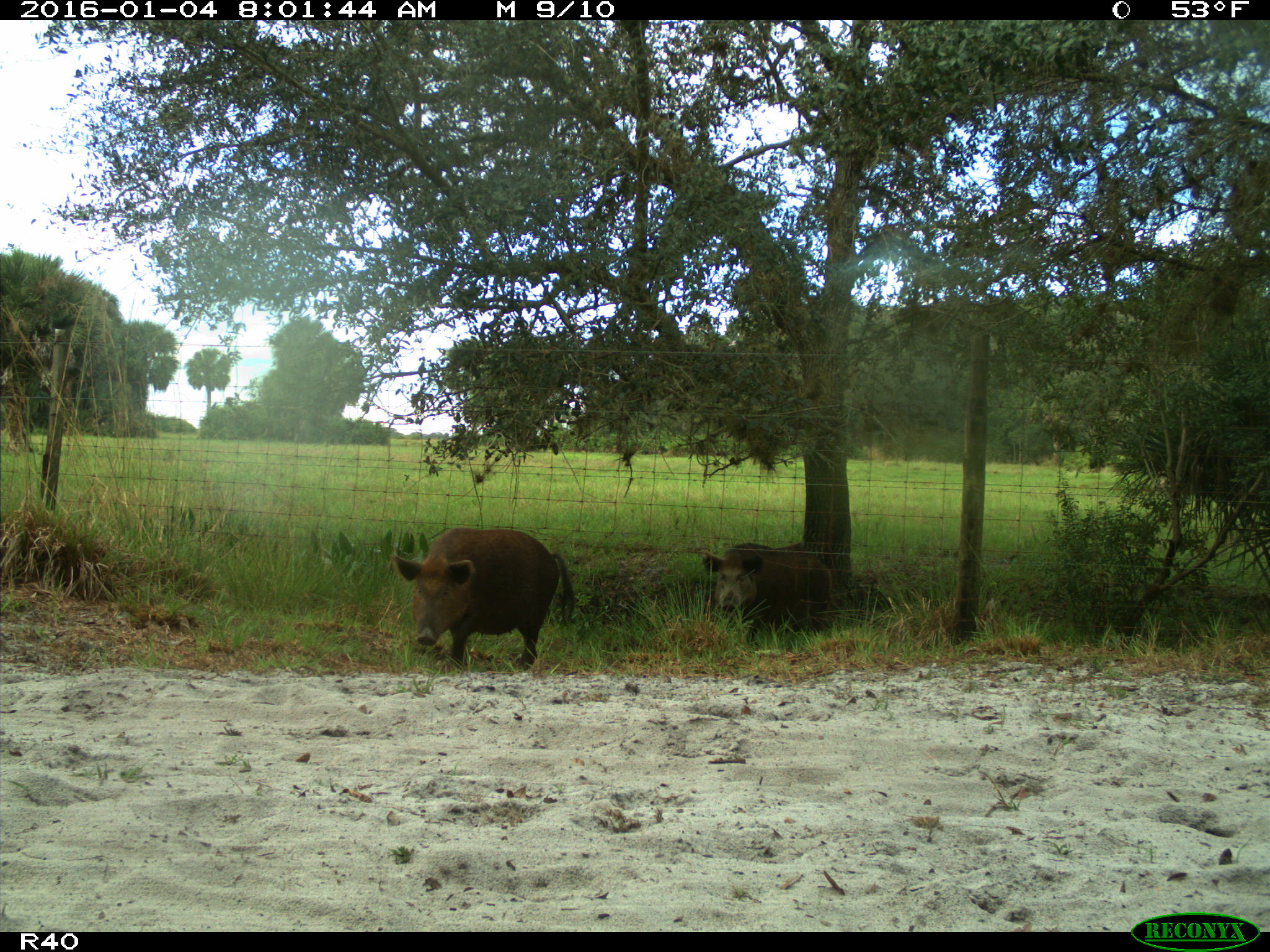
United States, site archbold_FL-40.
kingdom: Animalia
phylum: Chordata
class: Mammalia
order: Artiodactyla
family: Suidae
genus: Sus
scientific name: Sus scrofa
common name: wild boar